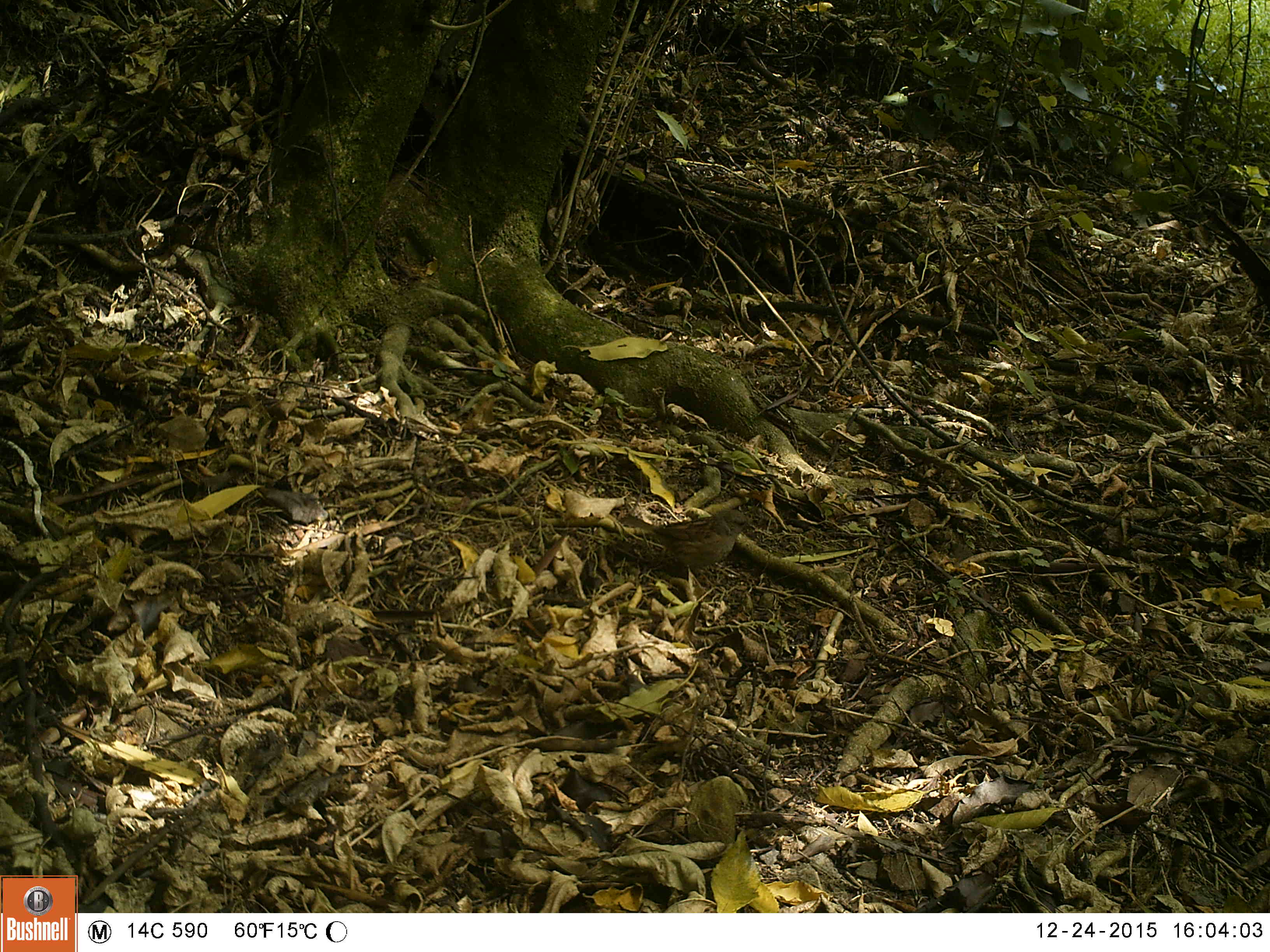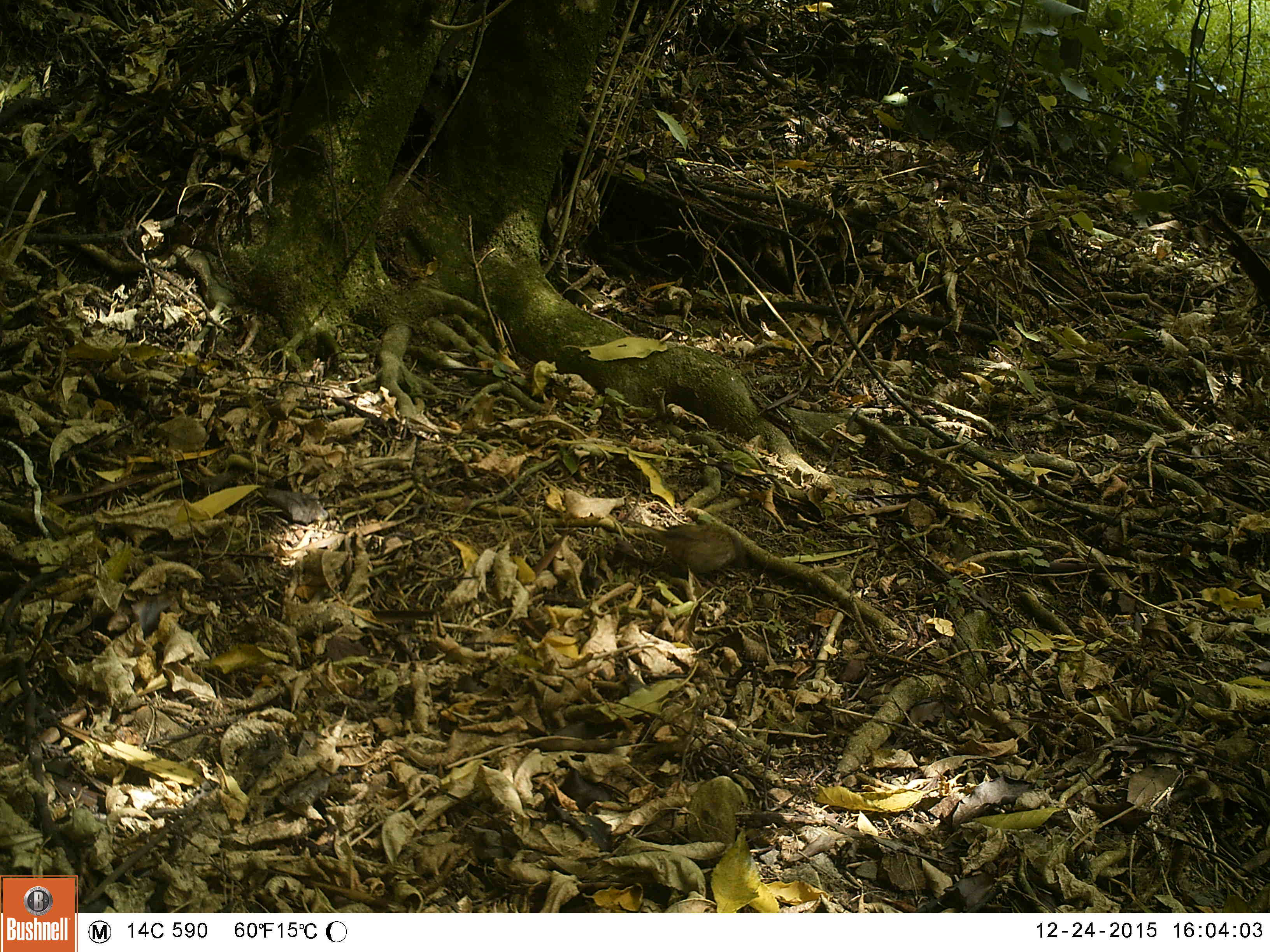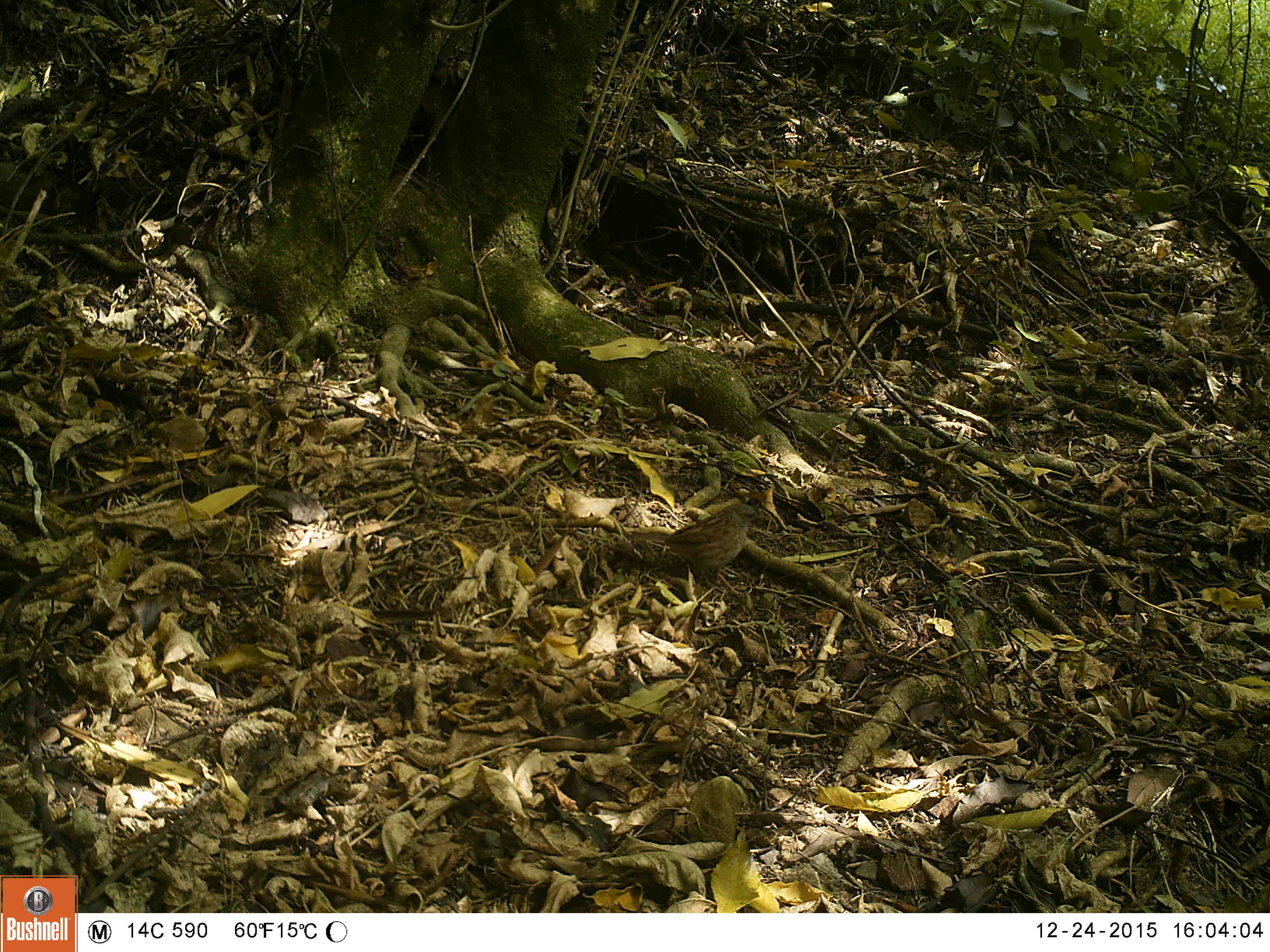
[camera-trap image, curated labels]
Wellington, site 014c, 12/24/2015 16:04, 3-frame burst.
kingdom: Animalia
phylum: Chordata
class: Aves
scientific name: Aves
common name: bird